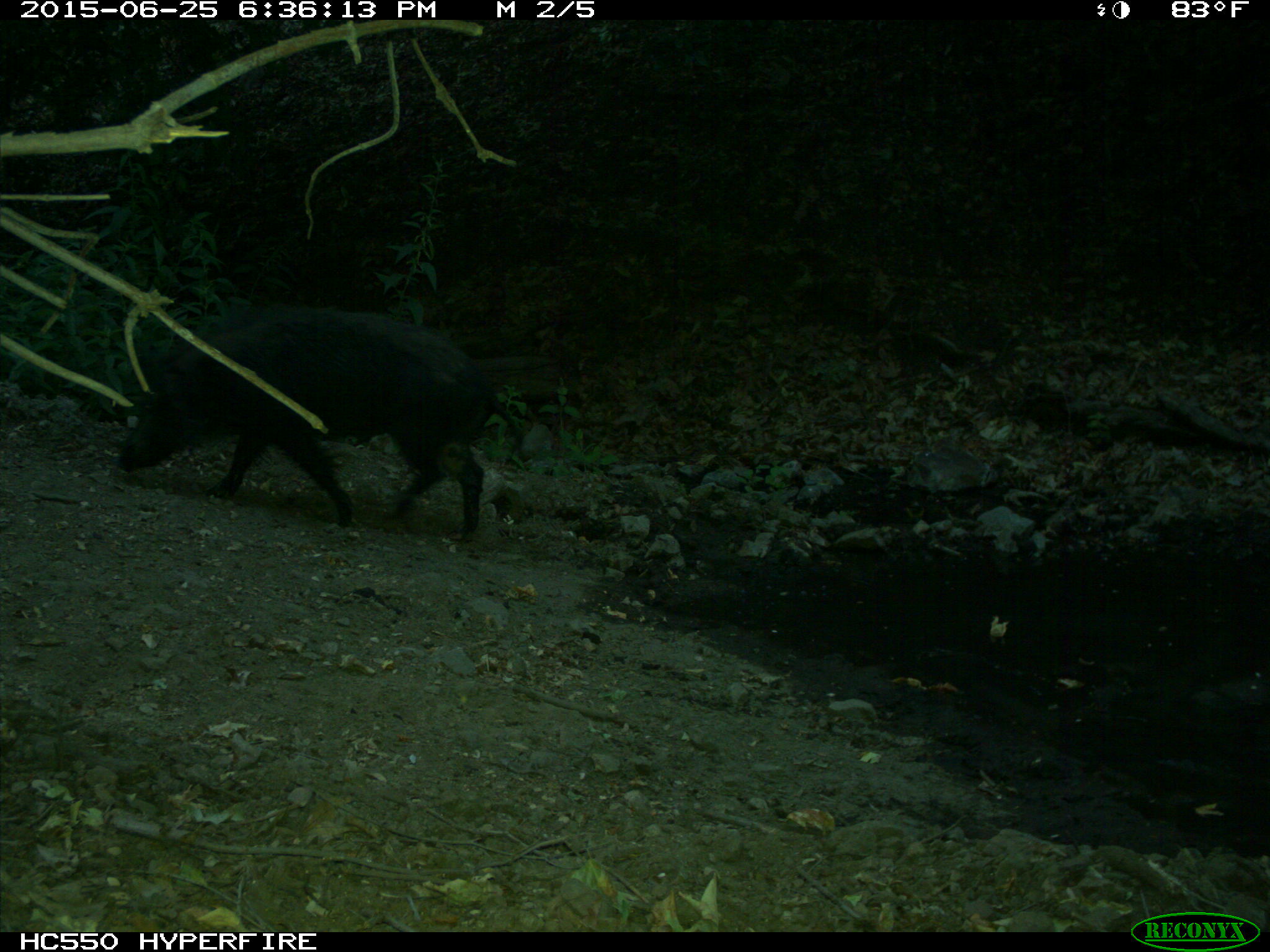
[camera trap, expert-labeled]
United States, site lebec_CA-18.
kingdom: Animalia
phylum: Chordata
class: Mammalia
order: Artiodactyla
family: Suidae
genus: Sus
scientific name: Sus scrofa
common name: wild boar